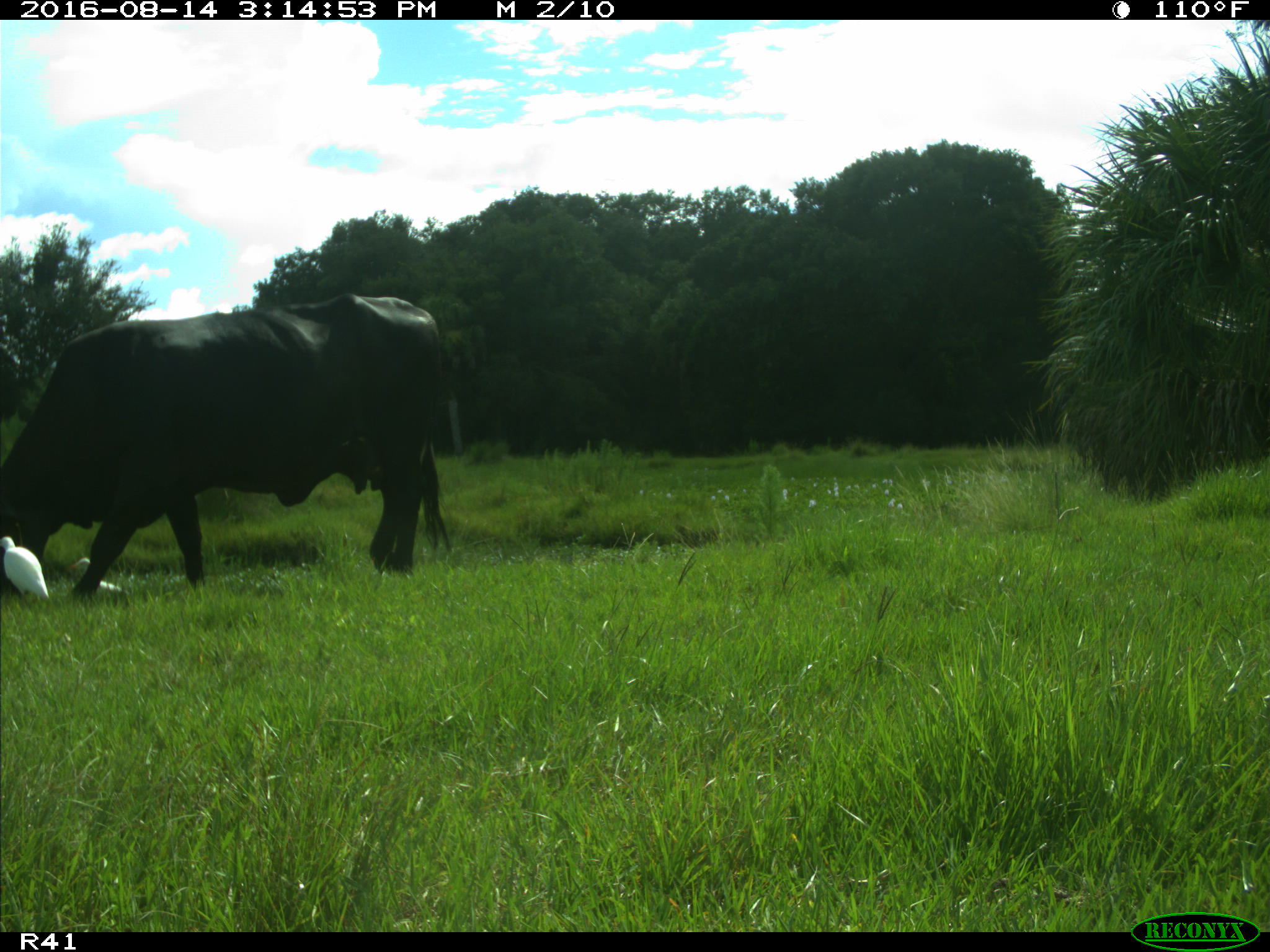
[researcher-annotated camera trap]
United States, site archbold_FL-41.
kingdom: Animalia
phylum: Chordata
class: Mammalia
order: Artiodactyla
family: Bovidae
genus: Bos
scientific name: Bos taurus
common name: domestic cow